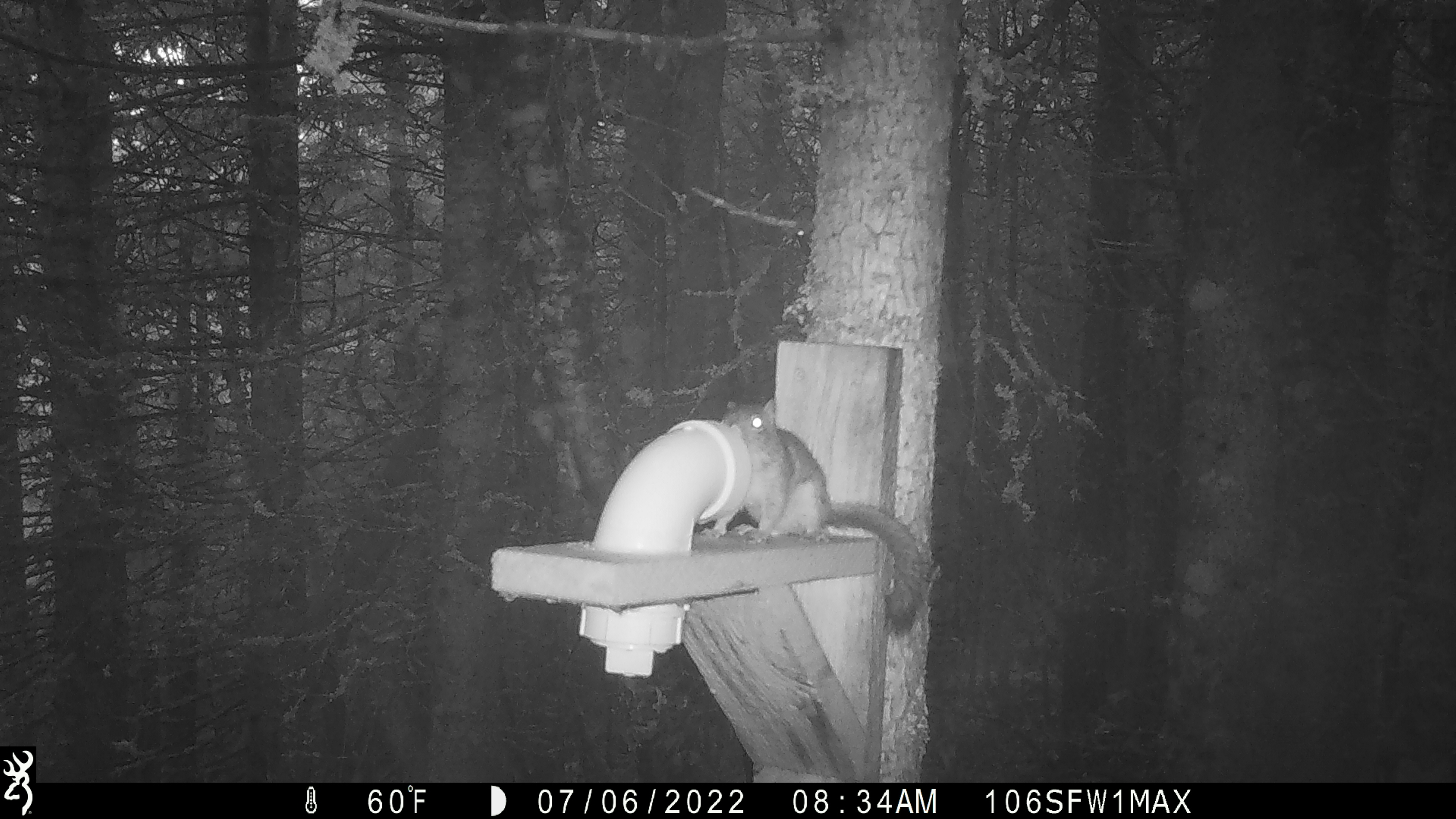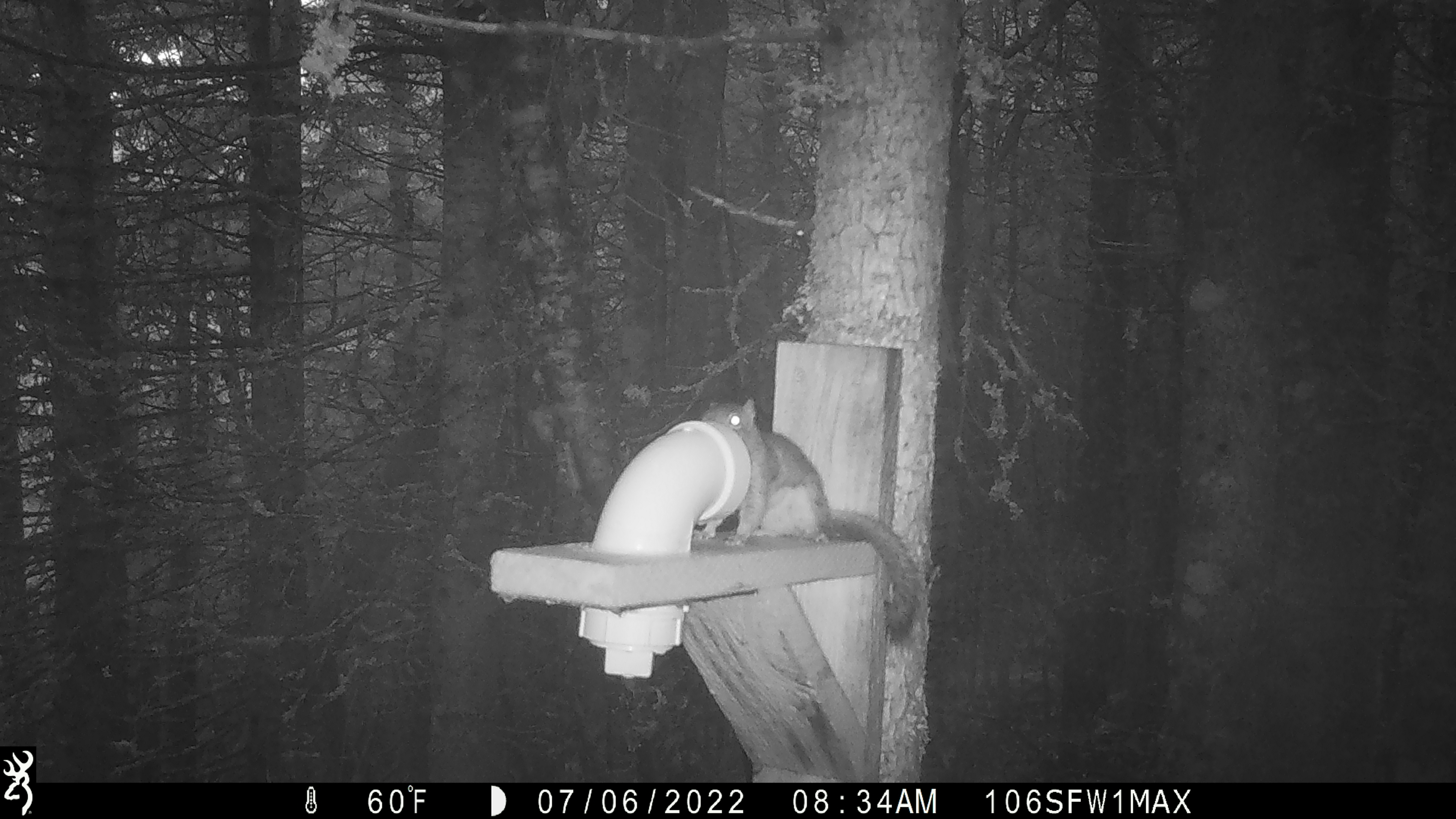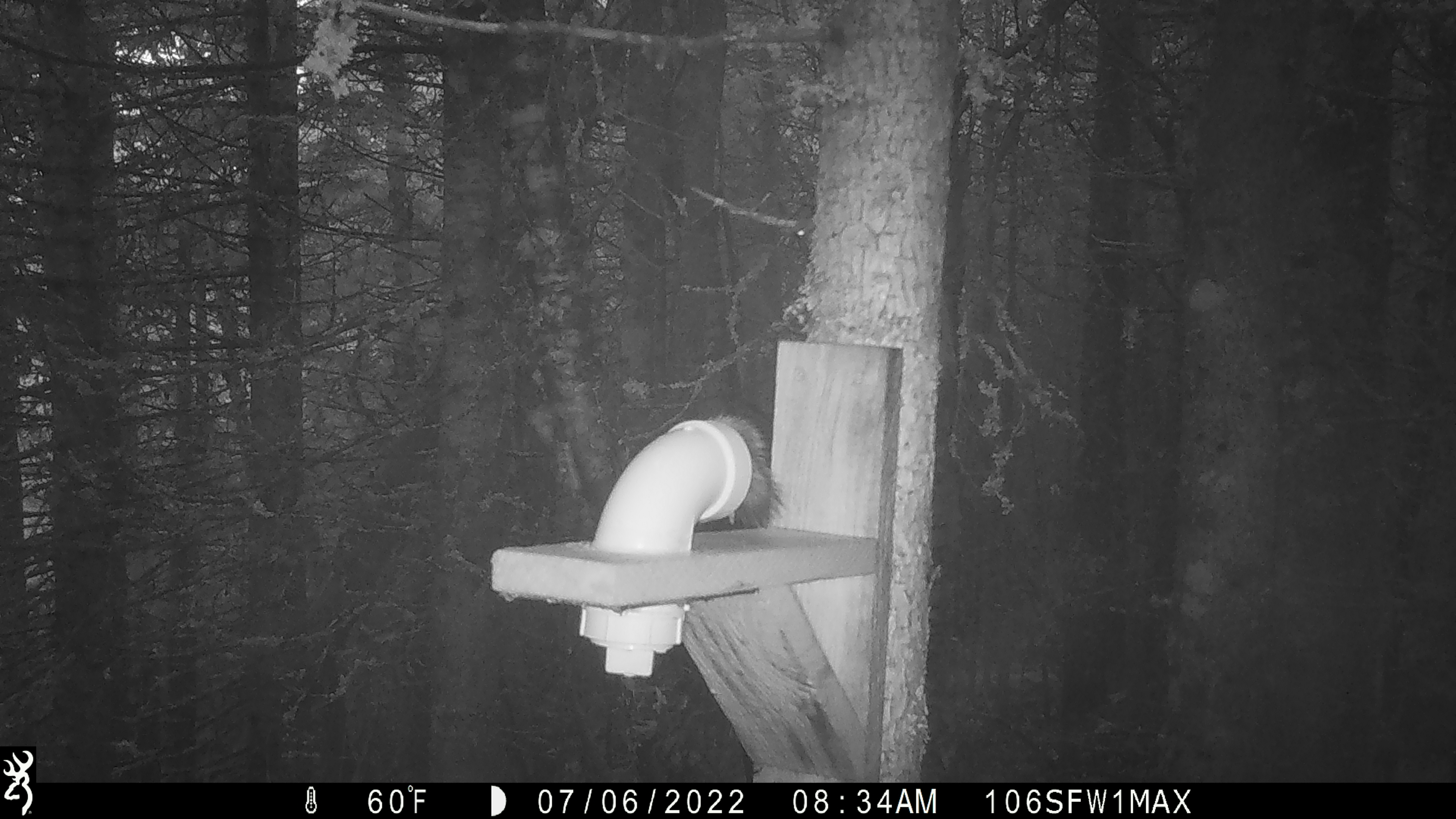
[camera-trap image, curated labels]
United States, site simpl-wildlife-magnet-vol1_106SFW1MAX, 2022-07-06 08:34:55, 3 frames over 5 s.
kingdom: Animalia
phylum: Chordata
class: Mammalia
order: Rodentia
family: Sciuridae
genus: Tamiasciurus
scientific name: Tamiasciurus hudsonicus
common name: red squirrel